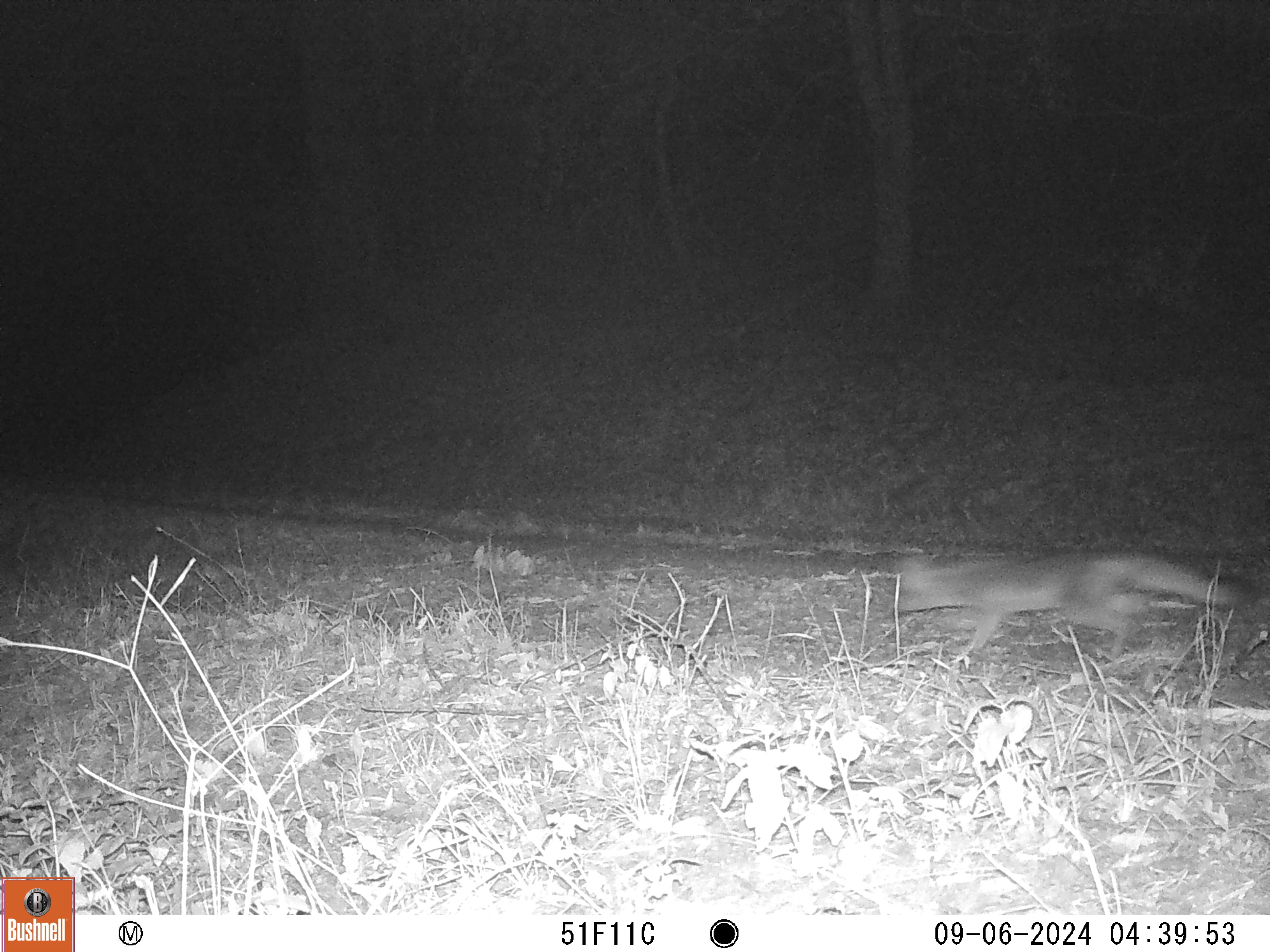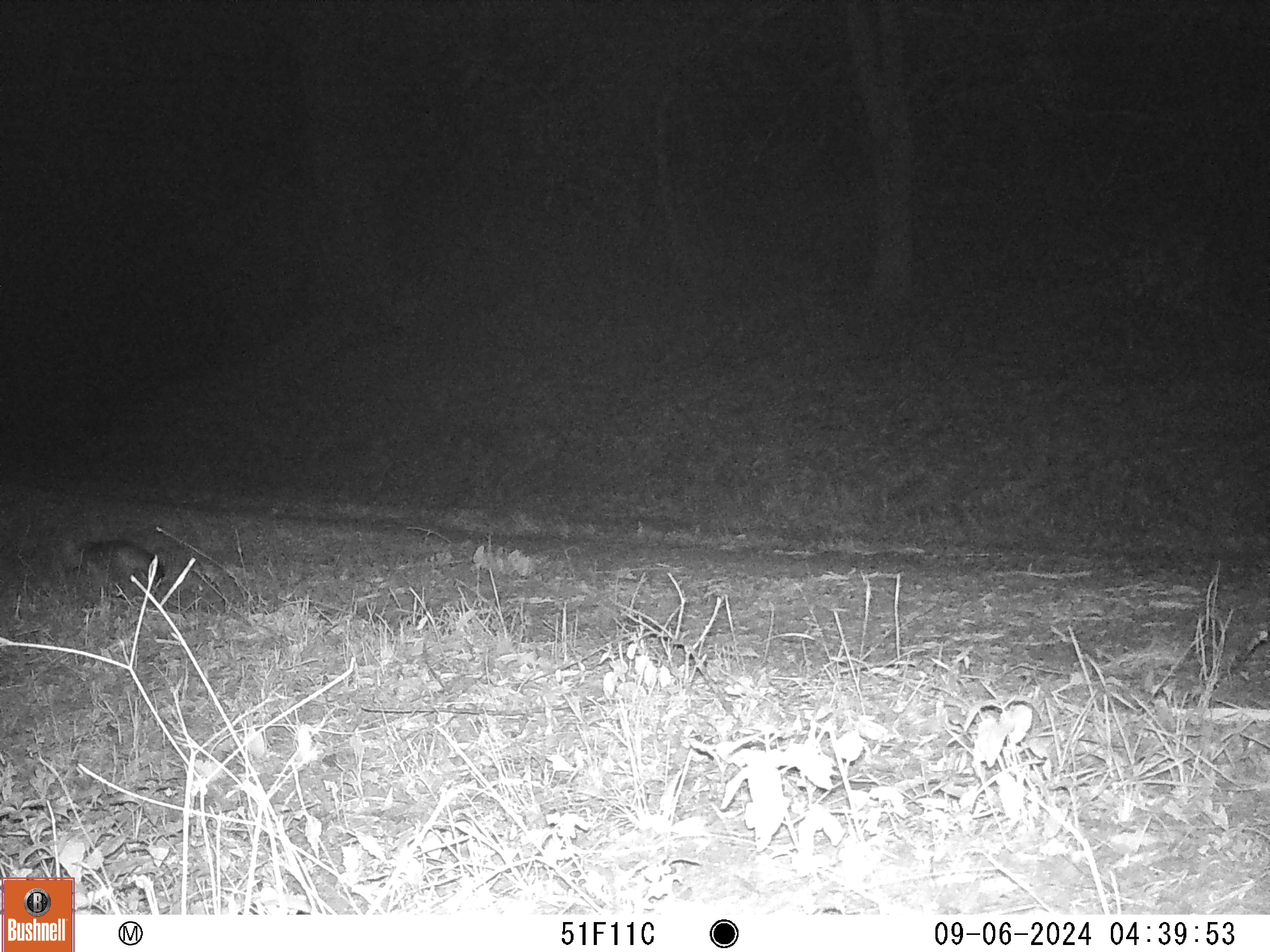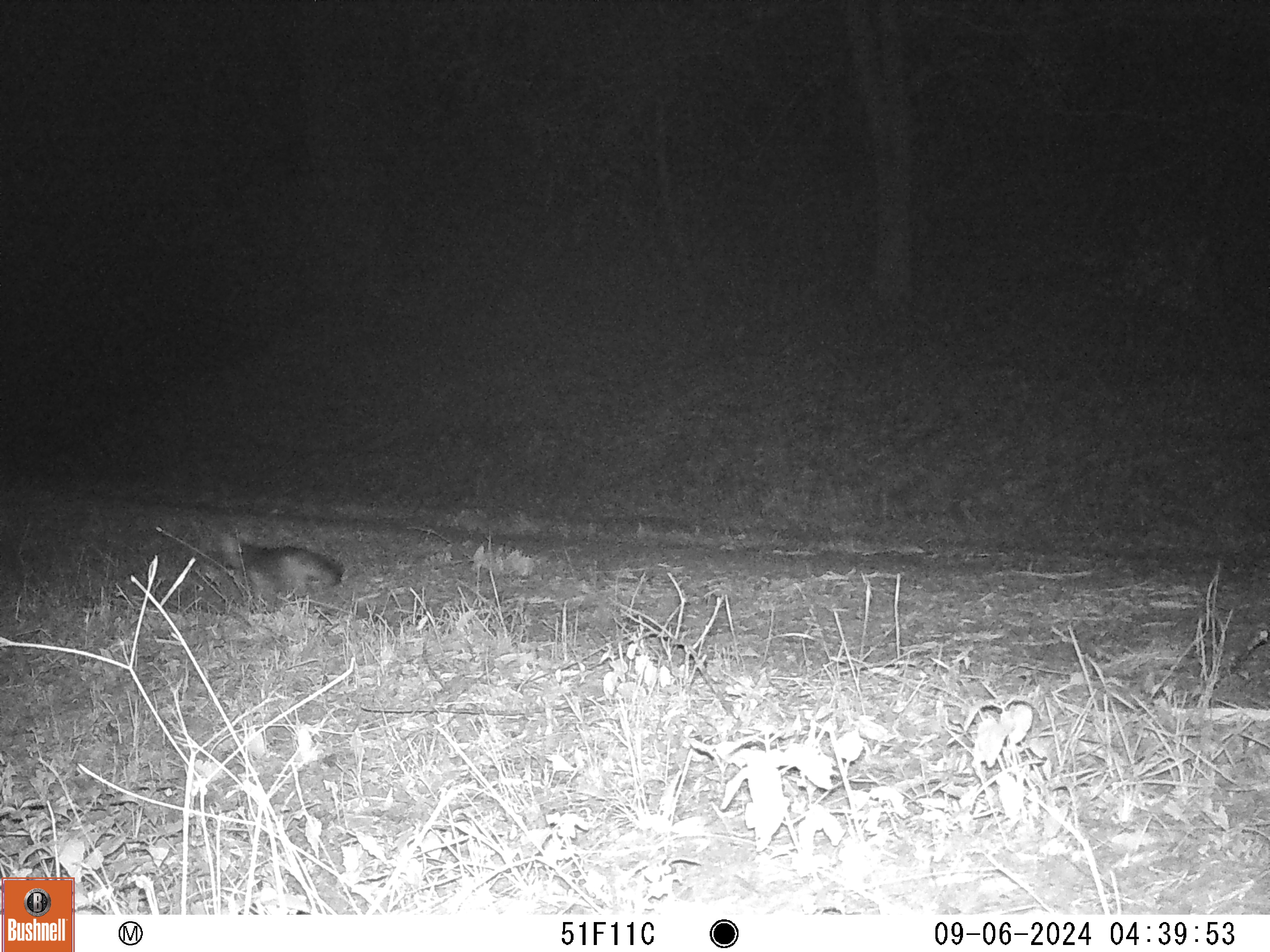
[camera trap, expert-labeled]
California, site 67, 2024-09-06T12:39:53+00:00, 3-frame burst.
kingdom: Animalia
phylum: Chordata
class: Mammalia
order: Carnivora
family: Canidae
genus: Urocyon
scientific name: Urocyon cinereoargenteus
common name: gray fox